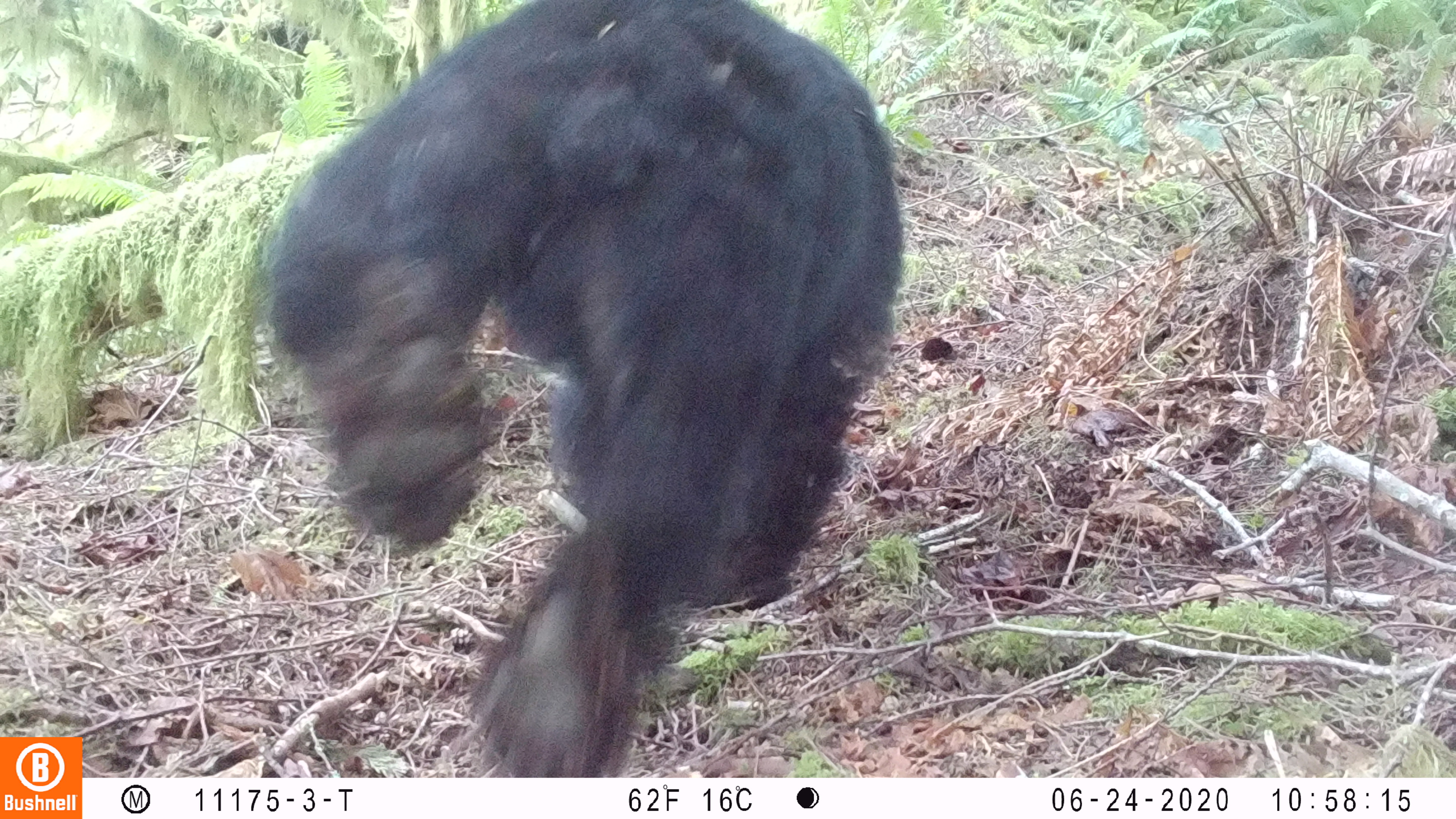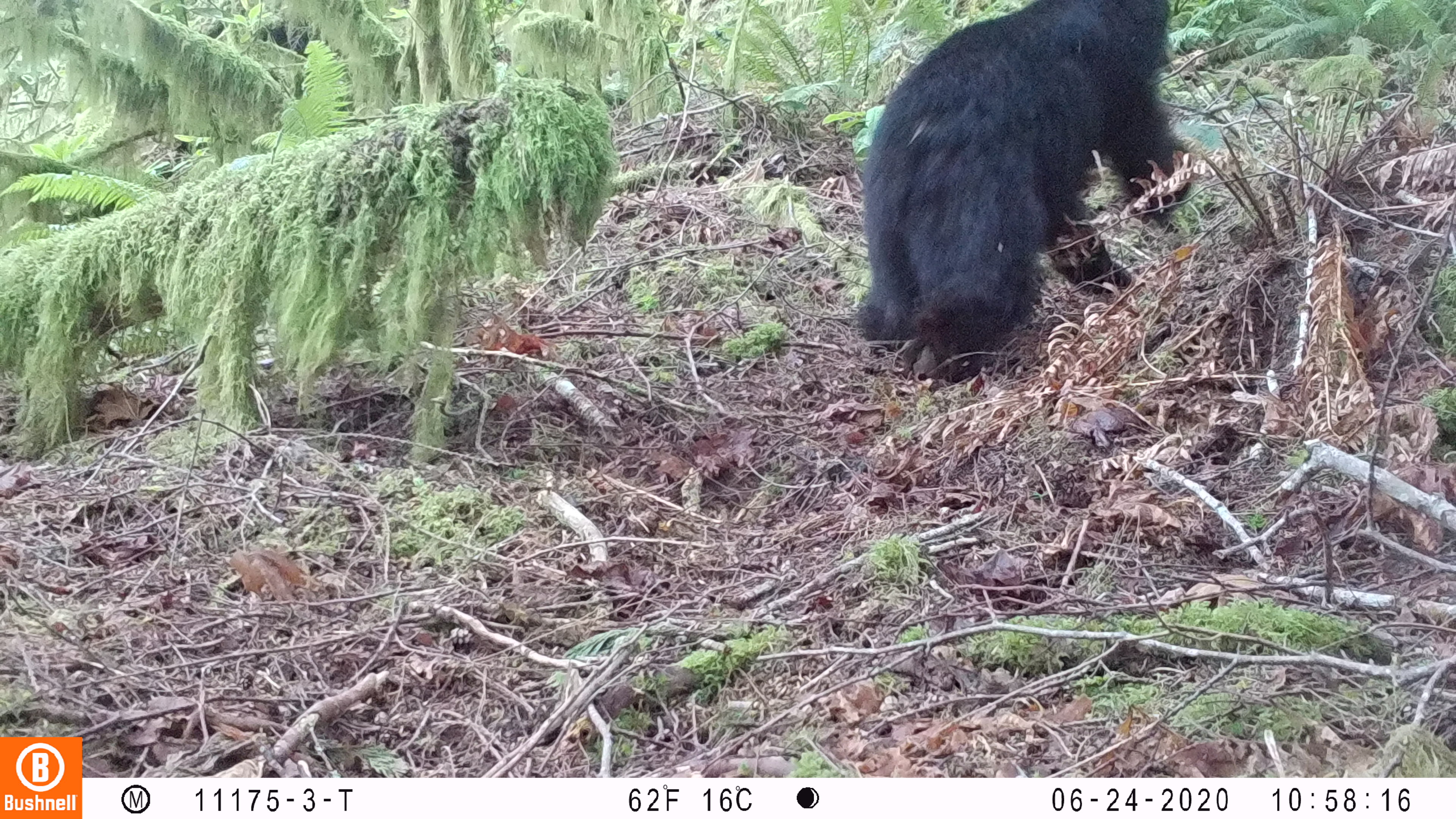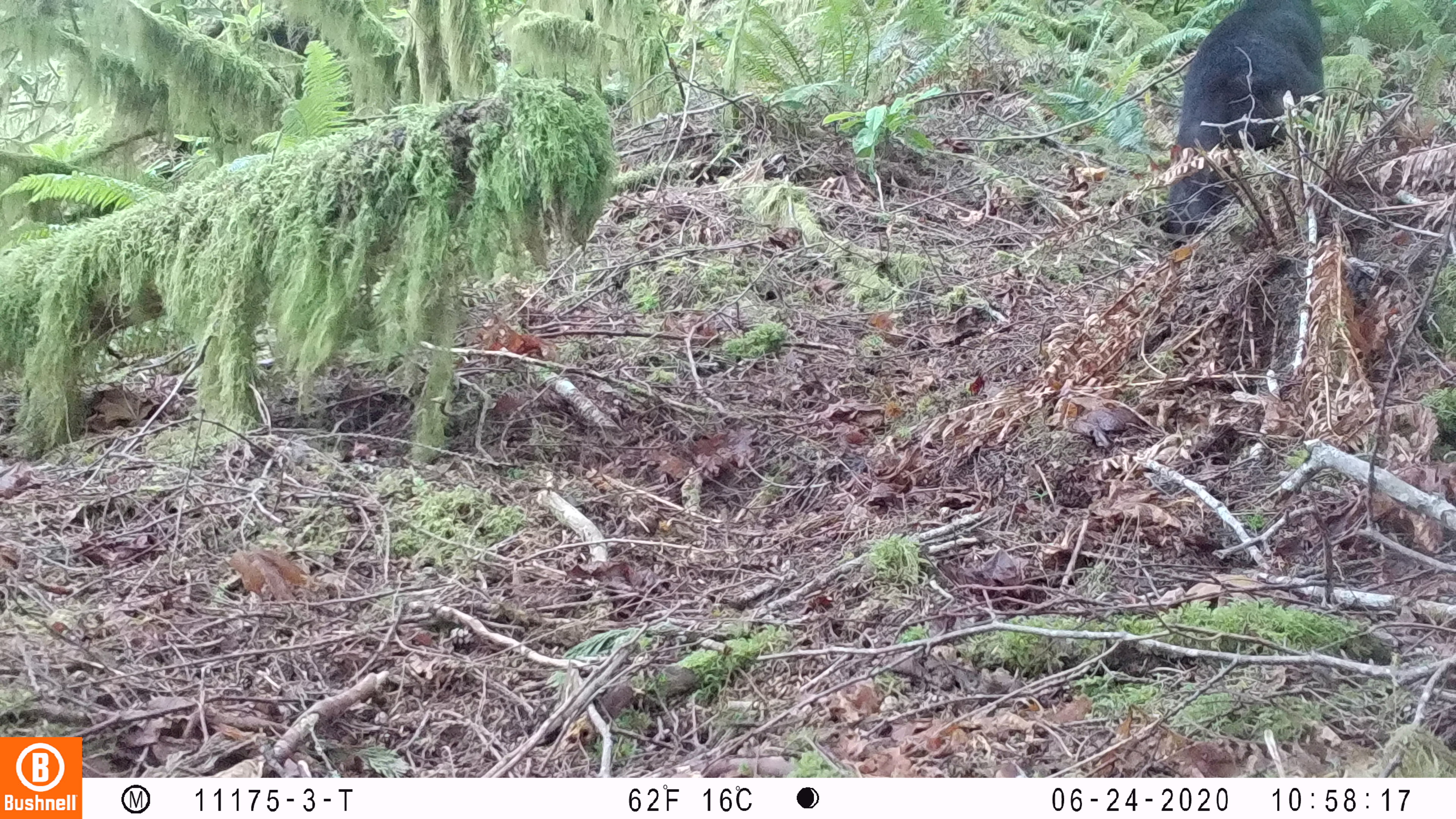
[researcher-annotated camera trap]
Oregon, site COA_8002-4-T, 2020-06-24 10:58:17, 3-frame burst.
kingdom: Animalia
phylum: Chordata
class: Mammalia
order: Carnivora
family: Ursidae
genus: Ursus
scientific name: Ursus americanus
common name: american black bear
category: black bear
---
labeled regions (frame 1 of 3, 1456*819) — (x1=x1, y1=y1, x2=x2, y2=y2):
black bear: (x1=251, y1=3, x2=901, y2=771)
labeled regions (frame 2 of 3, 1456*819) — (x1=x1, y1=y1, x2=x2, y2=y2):
black bear: (x1=846, y1=1, x2=1186, y2=388)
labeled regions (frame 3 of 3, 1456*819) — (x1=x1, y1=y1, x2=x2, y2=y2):
black bear: (x1=1152, y1=0, x2=1330, y2=224)